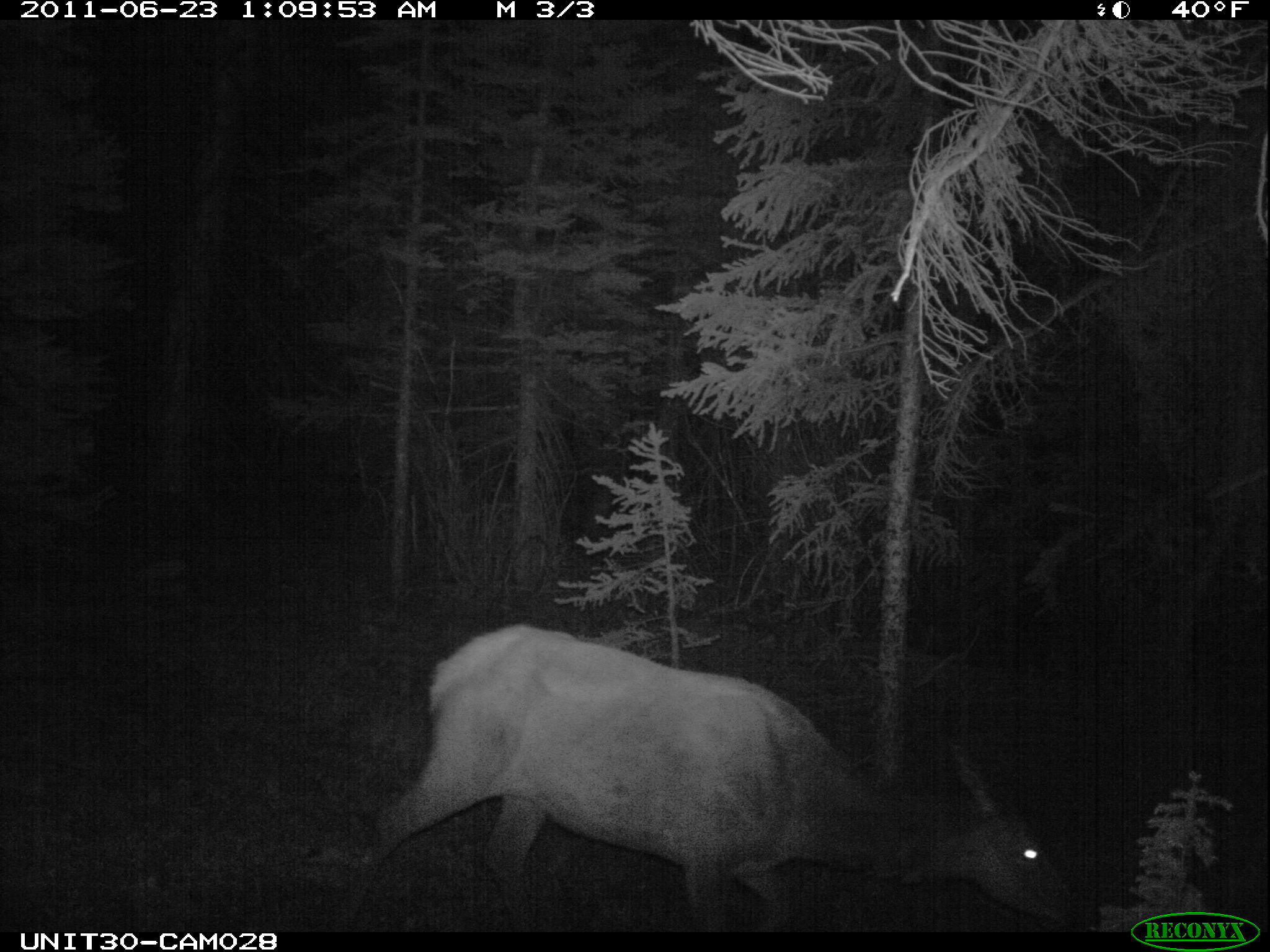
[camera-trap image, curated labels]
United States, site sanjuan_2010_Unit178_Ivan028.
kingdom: Animalia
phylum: Chordata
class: Mammalia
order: Artiodactyla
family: Cervidae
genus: Cervus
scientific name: Cervus elaphus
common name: red deer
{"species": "Cervus elaphus (red deer)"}